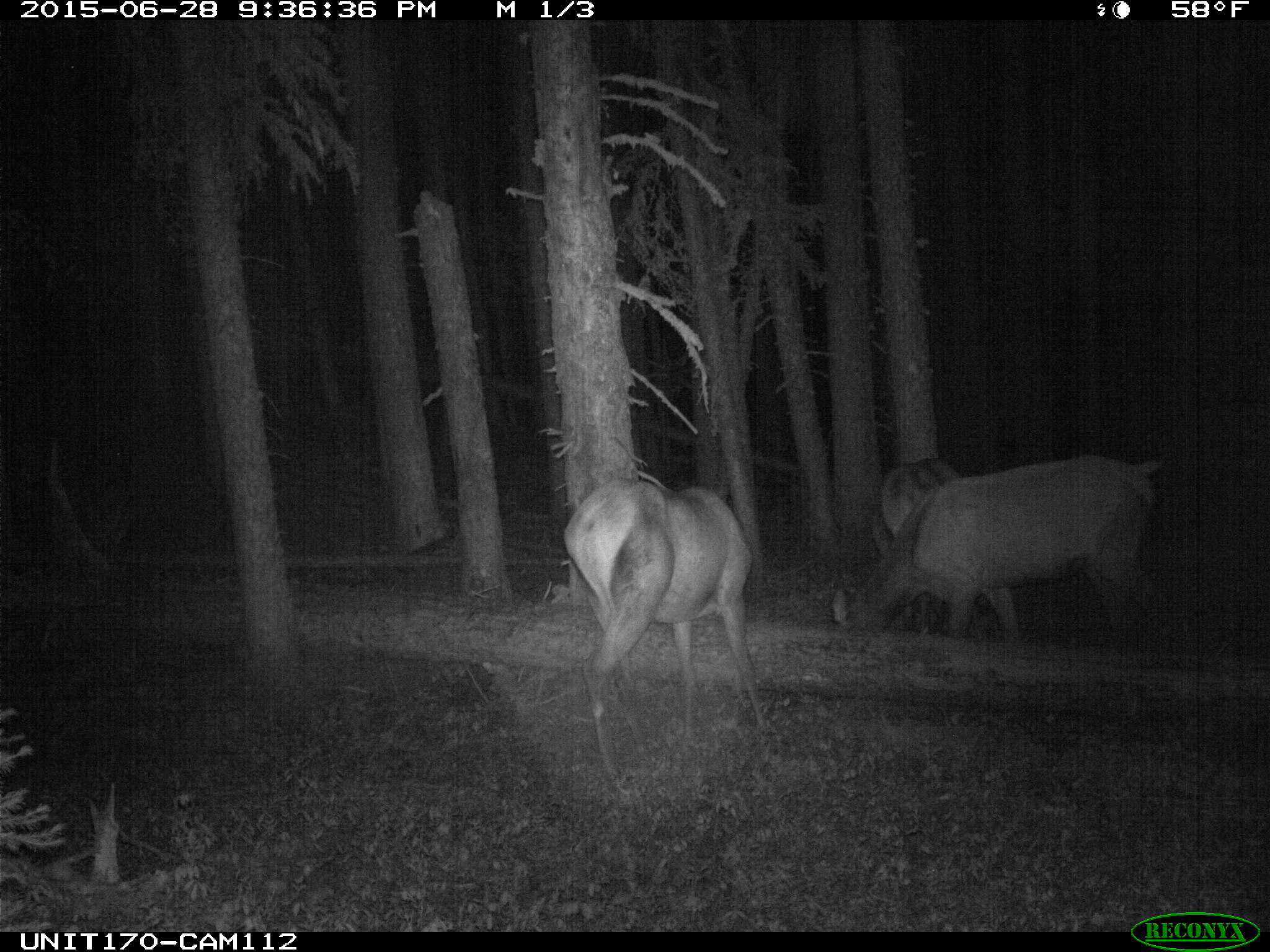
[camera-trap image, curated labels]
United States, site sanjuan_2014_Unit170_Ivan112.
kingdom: Animalia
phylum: Chordata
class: Mammalia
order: Artiodactyla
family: Cervidae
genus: Cervus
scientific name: Cervus elaphus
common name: red deer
Cervus elaphus (red deer).